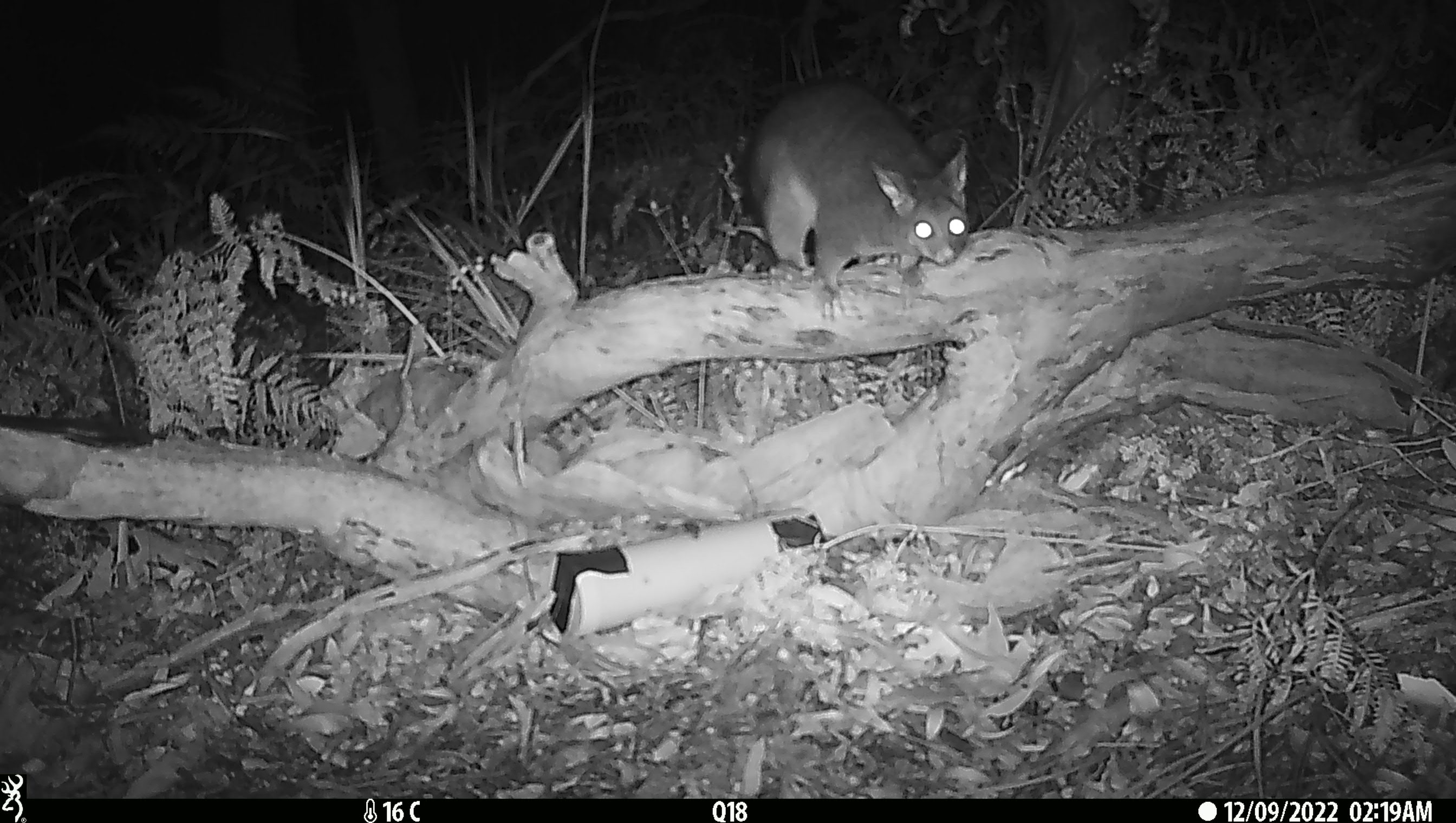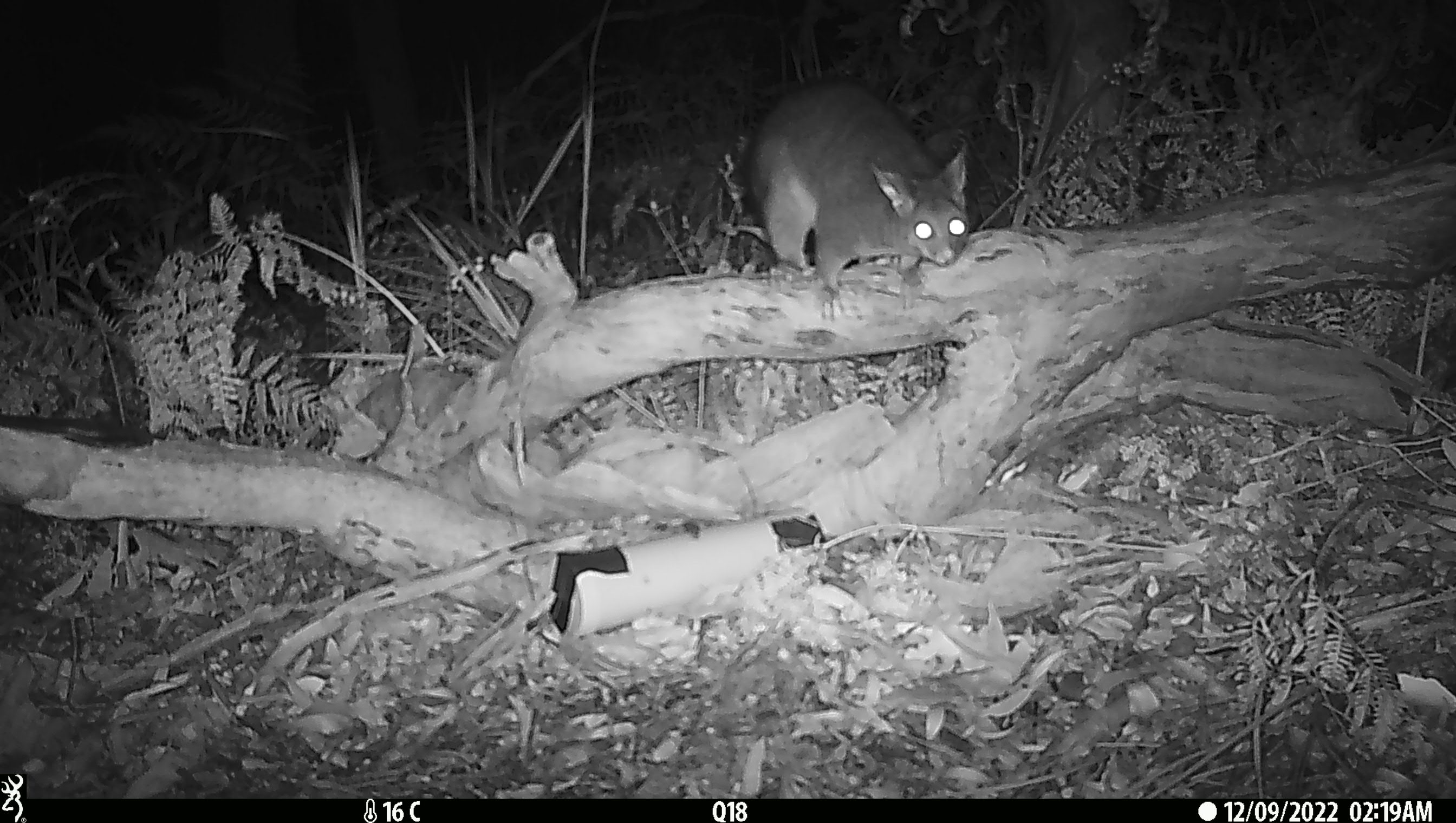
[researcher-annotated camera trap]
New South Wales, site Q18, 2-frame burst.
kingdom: Animalia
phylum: Chordata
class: Mammalia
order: Diprotodontia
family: Phalangeridae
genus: Trichosurus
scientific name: Trichosurus vulpecula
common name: common brushtail possum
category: possum